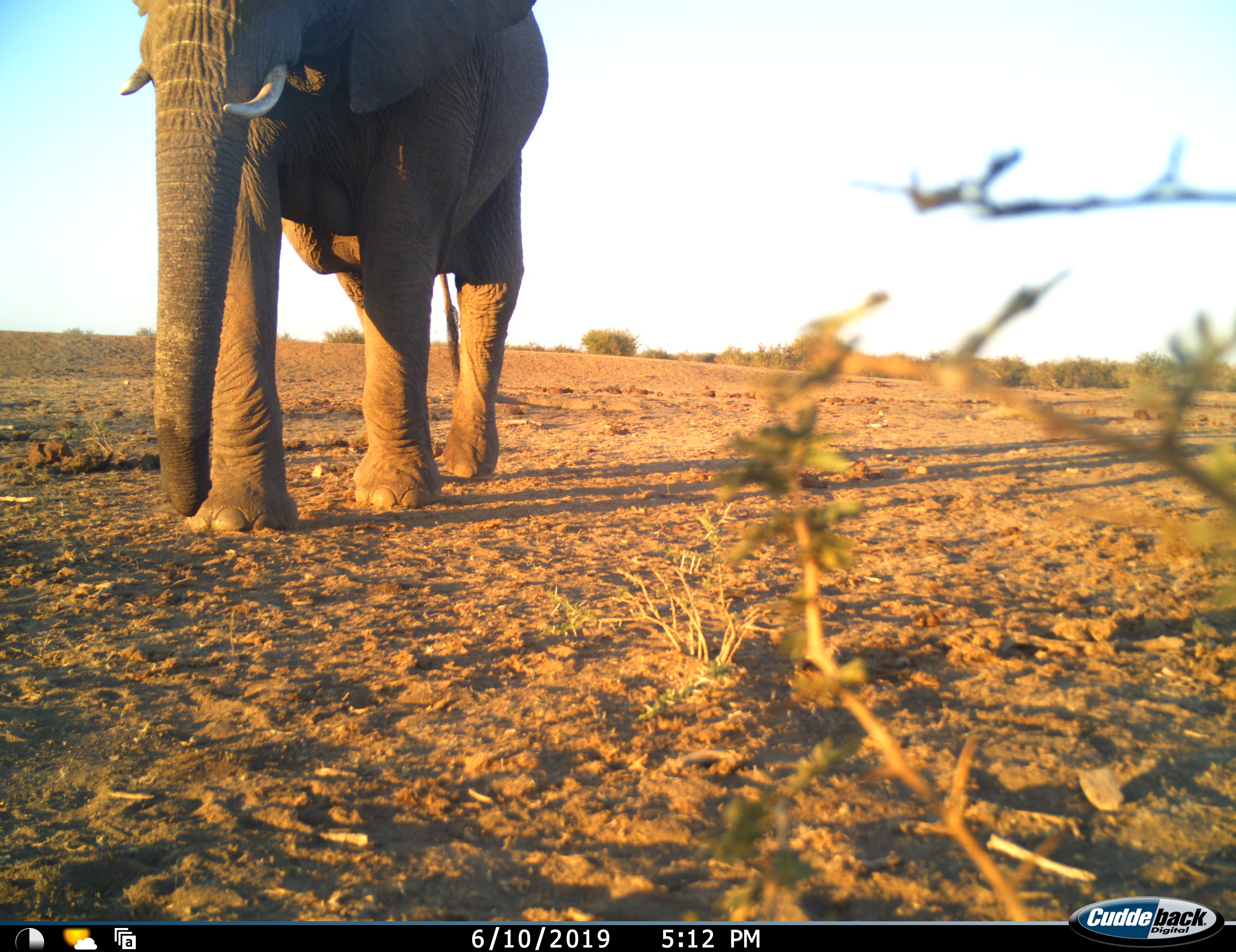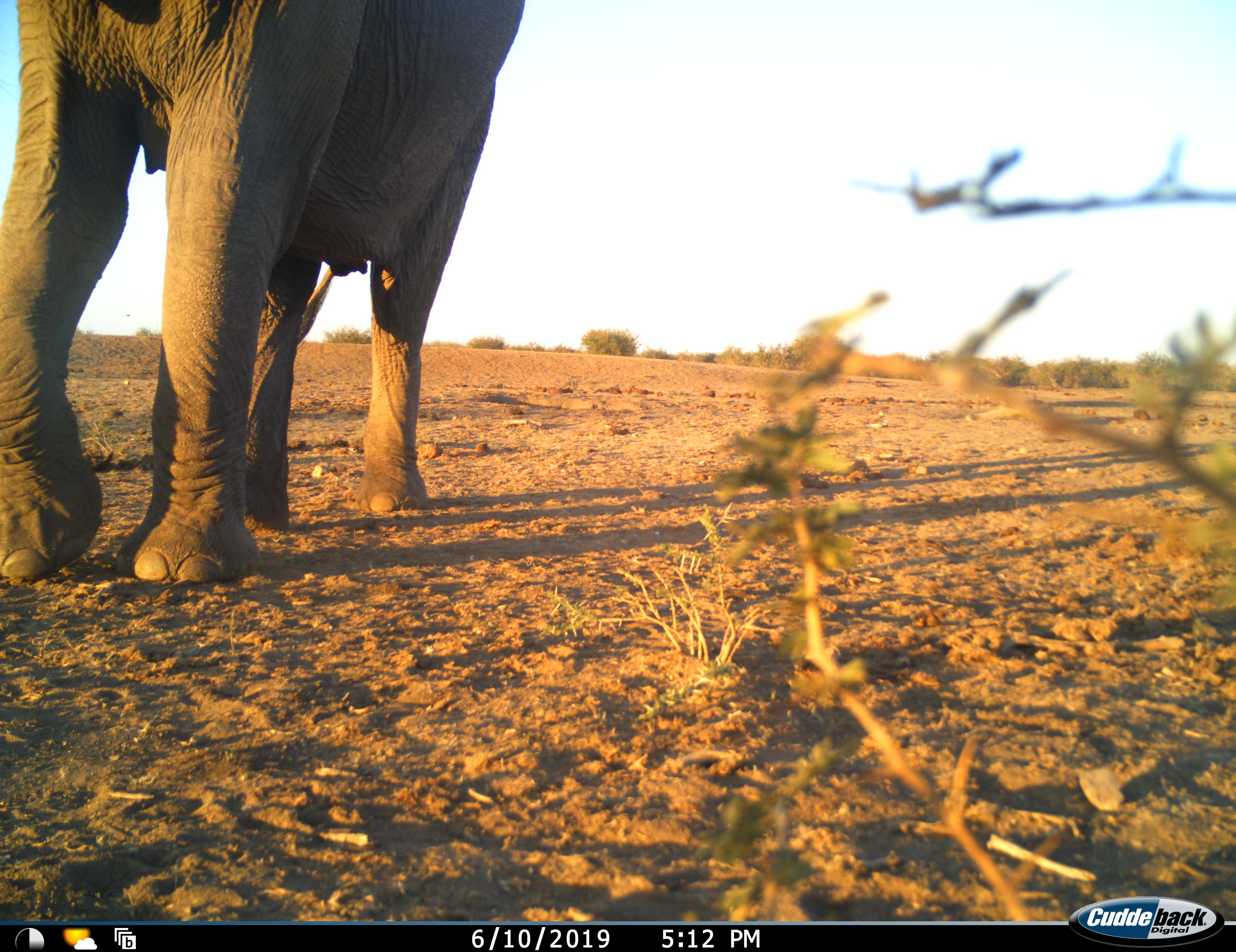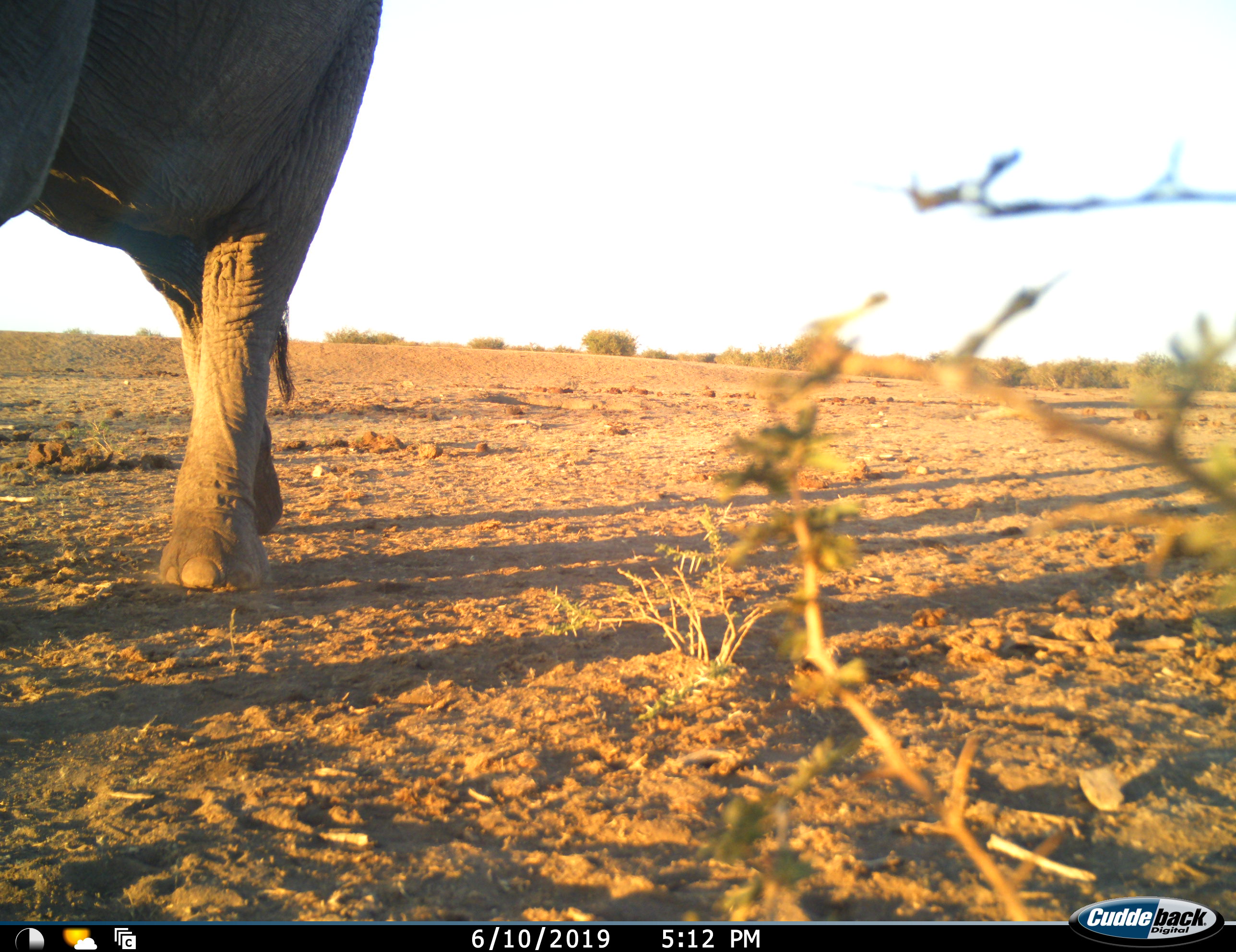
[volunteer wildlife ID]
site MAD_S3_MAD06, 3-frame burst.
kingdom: Animalia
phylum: Chordata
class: Mammalia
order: Proboscidea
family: Elephantidae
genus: Loxodonta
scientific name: Loxodonta africana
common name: african bush elephant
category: elephant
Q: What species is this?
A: Elephant (african bush elephant) (Loxodonta africana).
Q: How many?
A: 1.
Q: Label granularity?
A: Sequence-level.